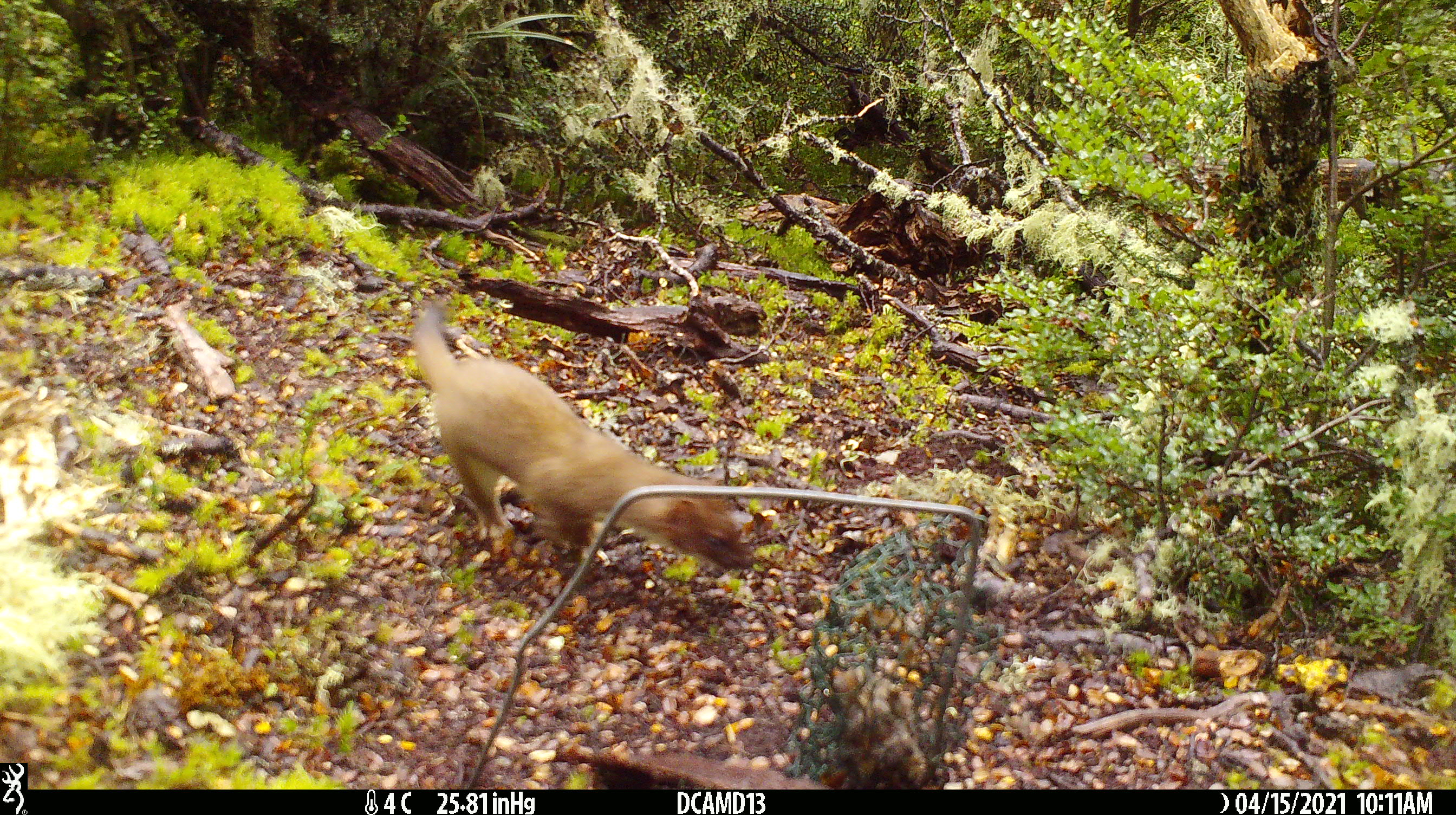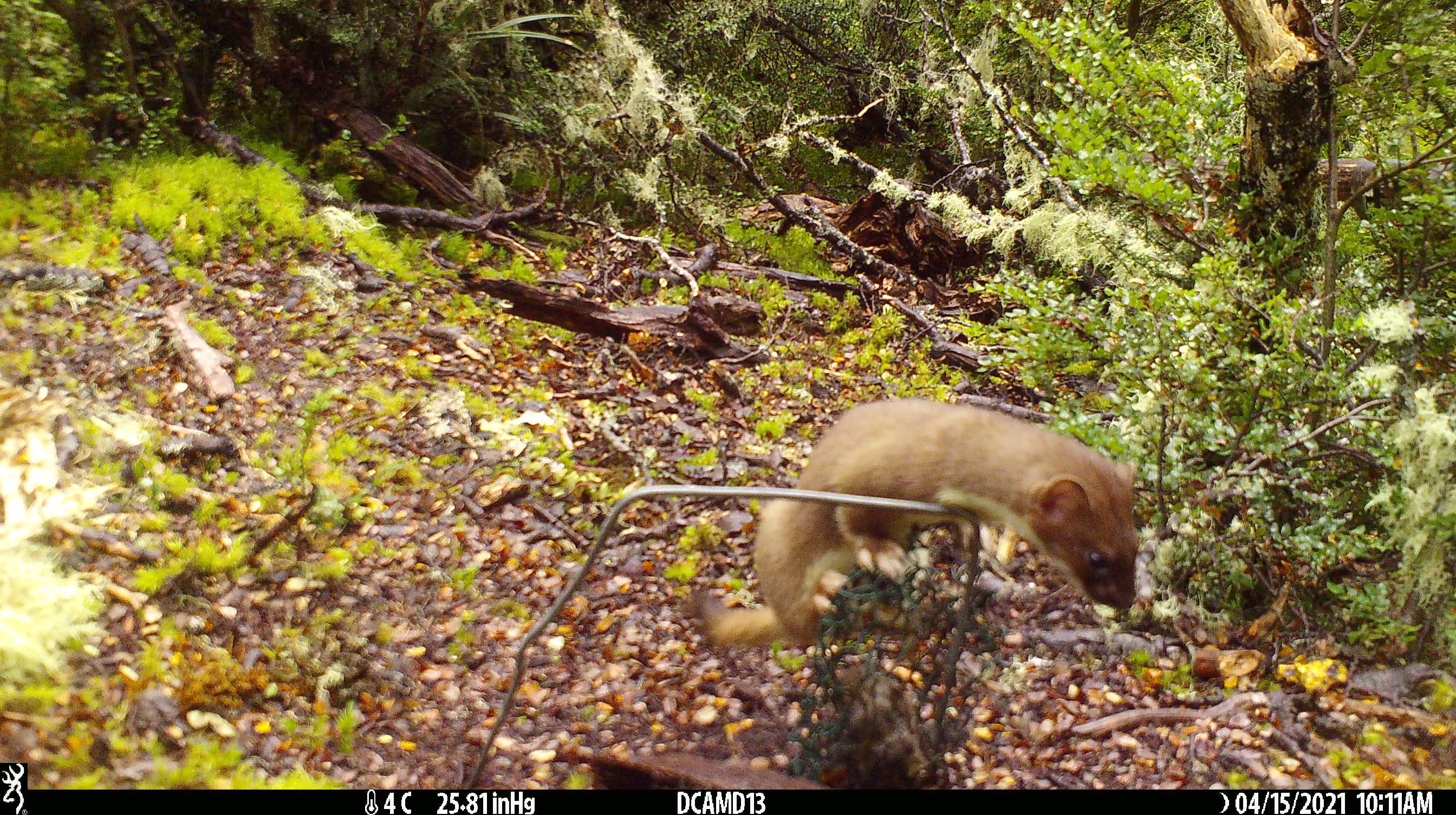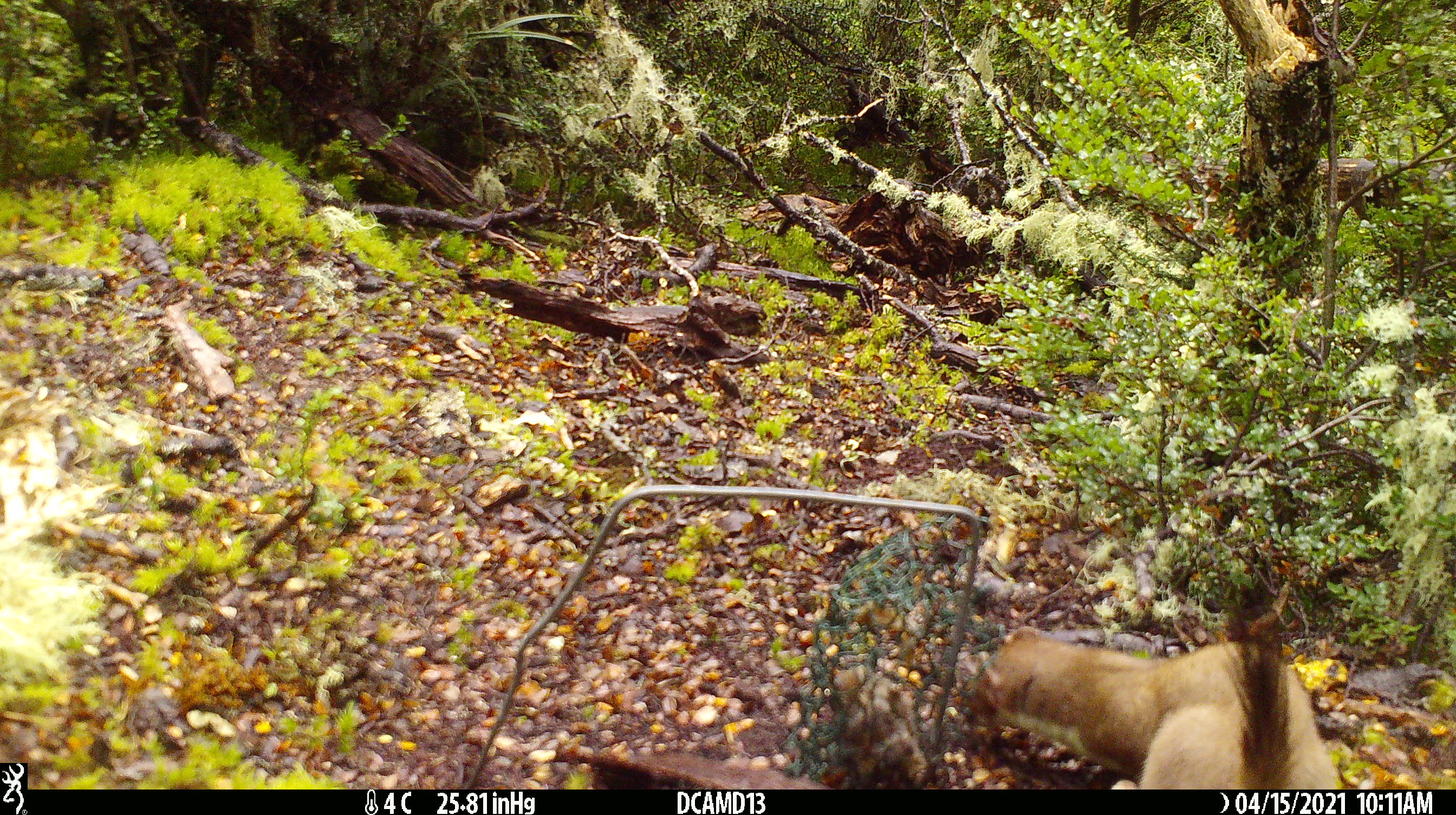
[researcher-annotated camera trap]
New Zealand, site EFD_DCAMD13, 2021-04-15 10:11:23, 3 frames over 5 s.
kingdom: Animalia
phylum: Chordata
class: Mammalia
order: Carnivora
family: Mustelidae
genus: Mustela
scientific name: Mustela erminea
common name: stoat